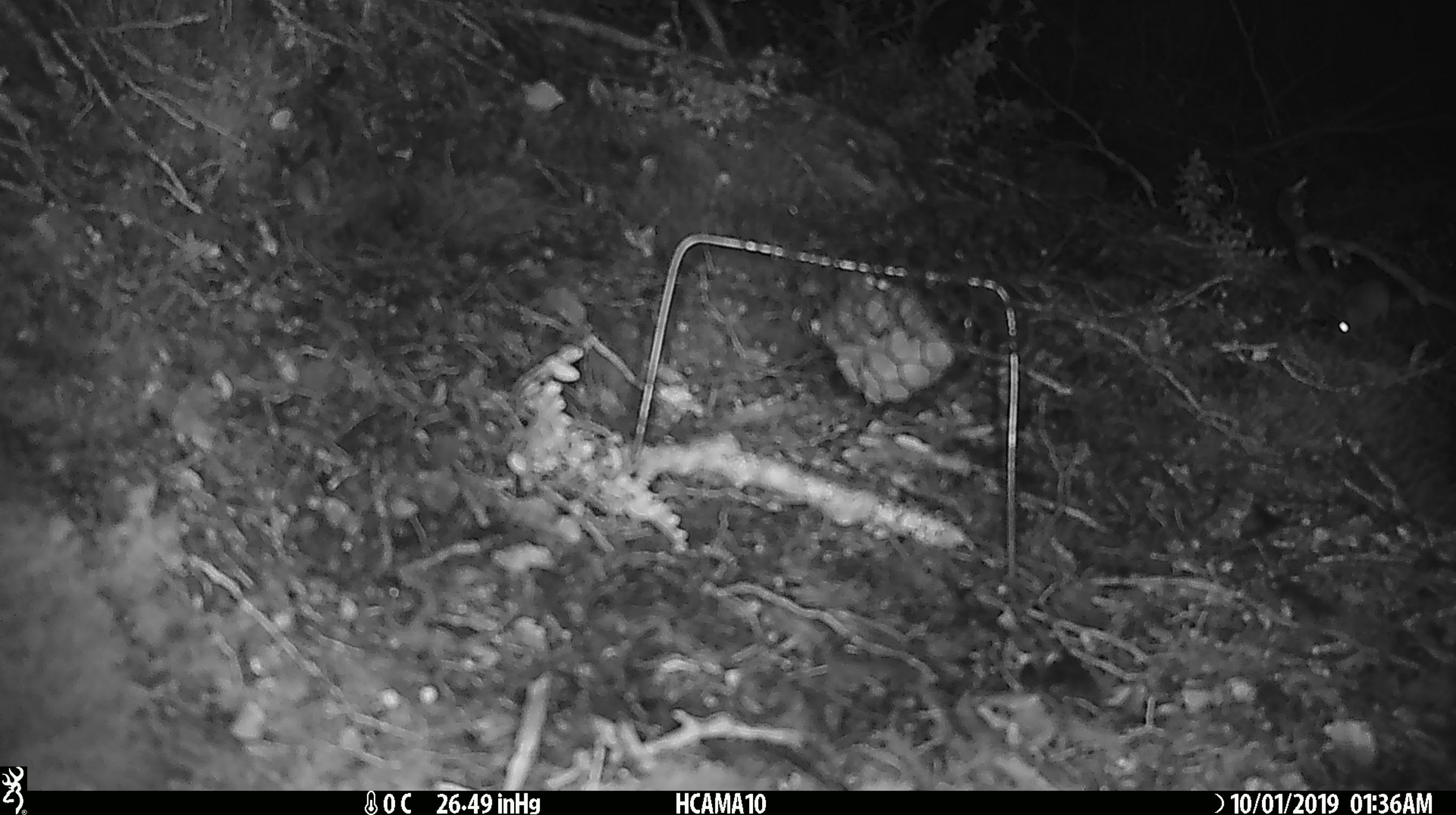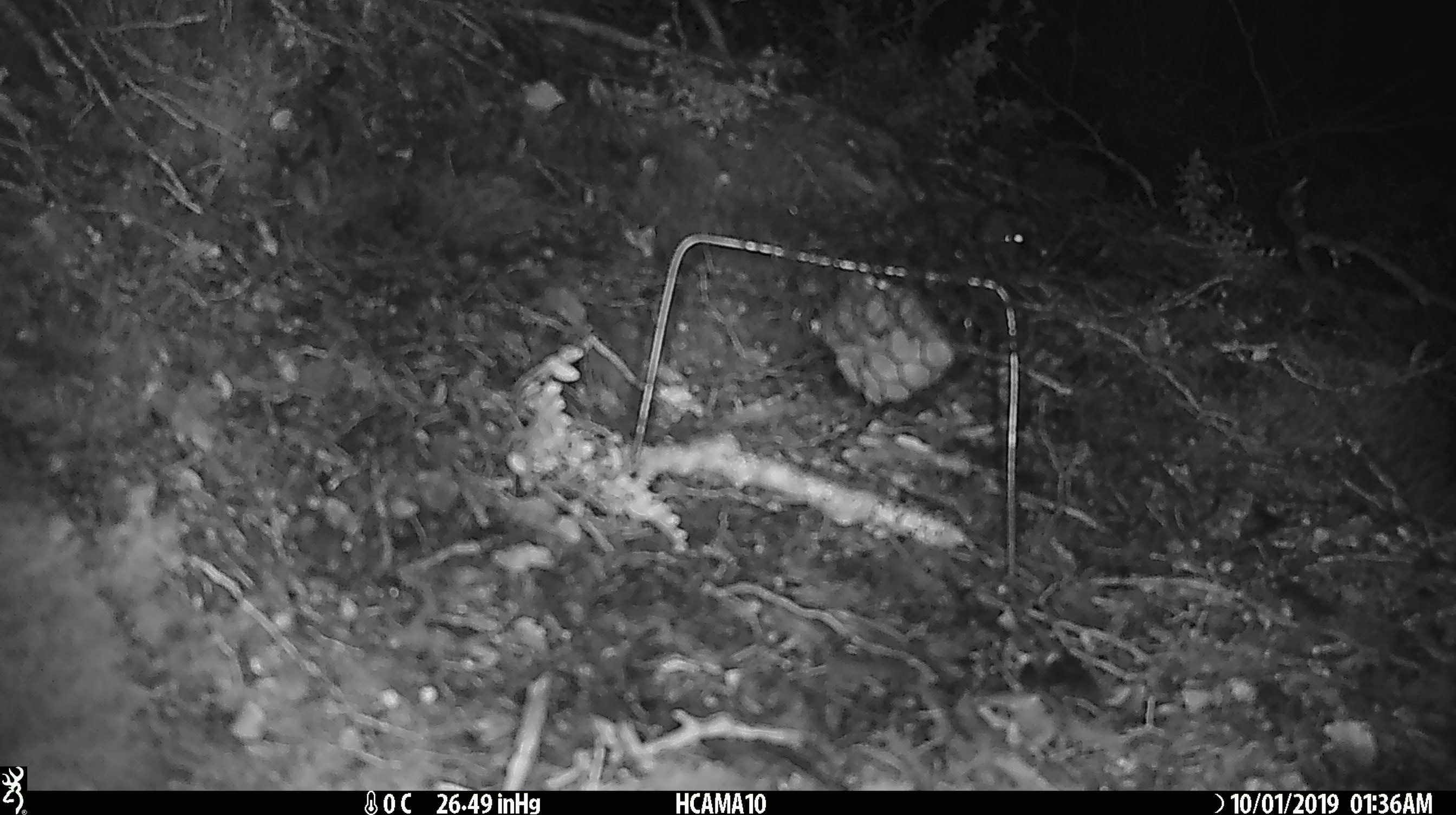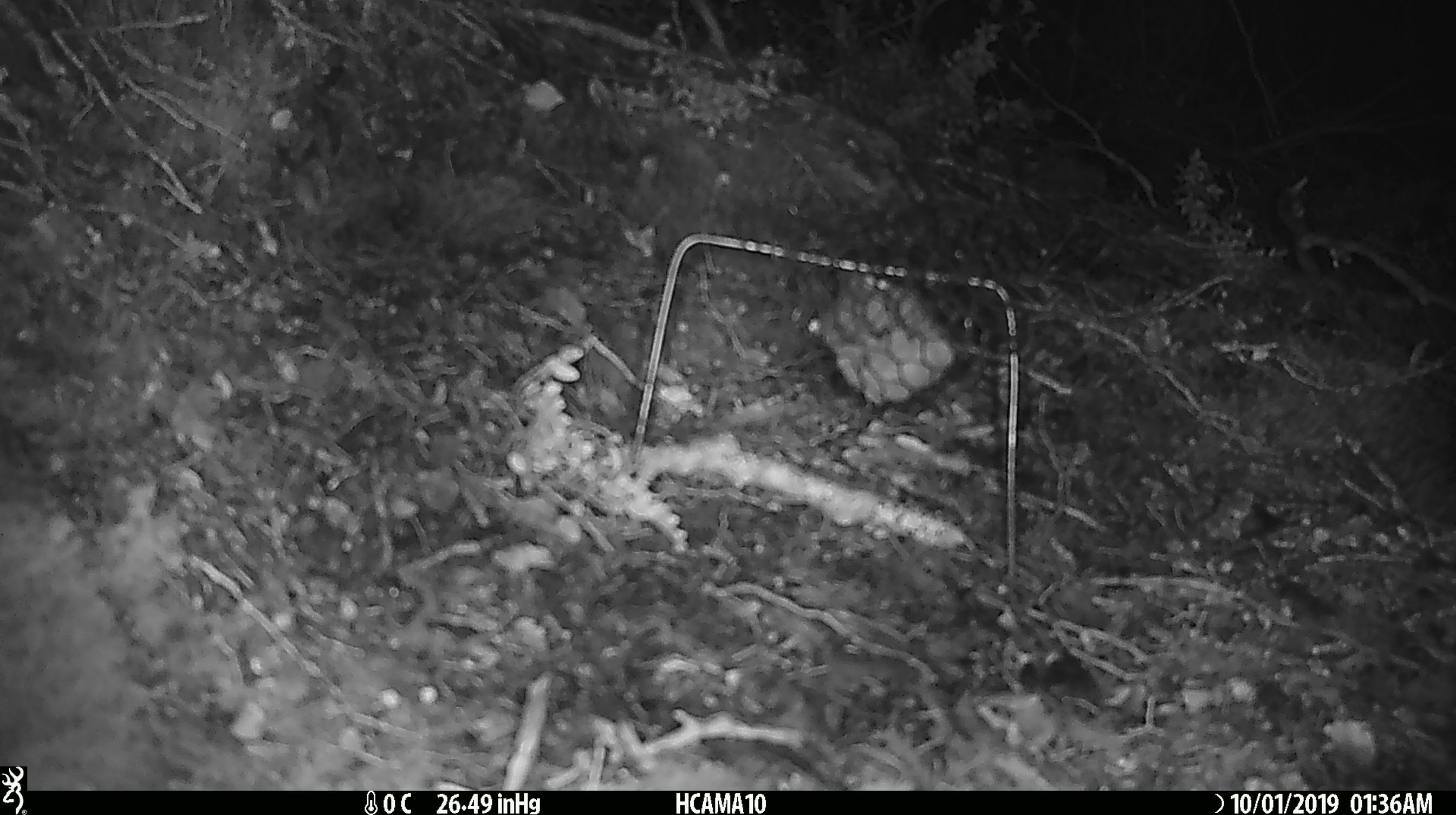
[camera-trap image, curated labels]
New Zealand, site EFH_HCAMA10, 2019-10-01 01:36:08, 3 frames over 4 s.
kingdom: Animalia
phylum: Chordata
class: Mammalia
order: Rodentia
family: Muridae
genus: Mus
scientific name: Mus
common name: mouse